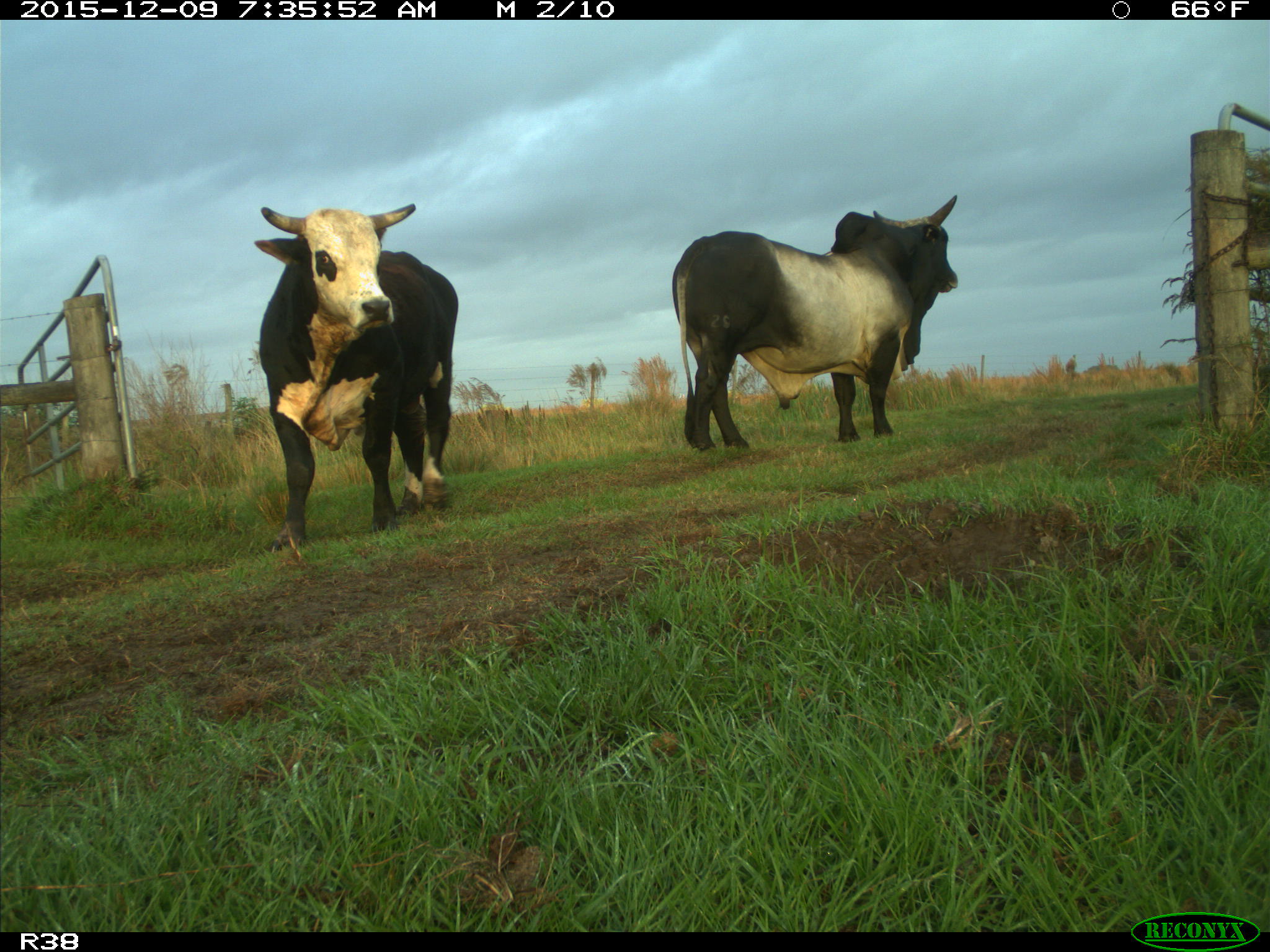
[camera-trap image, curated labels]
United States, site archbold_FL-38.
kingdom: Animalia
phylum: Chordata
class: Mammalia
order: Artiodactyla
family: Bovidae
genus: Bos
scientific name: Bos taurus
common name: domestic cow